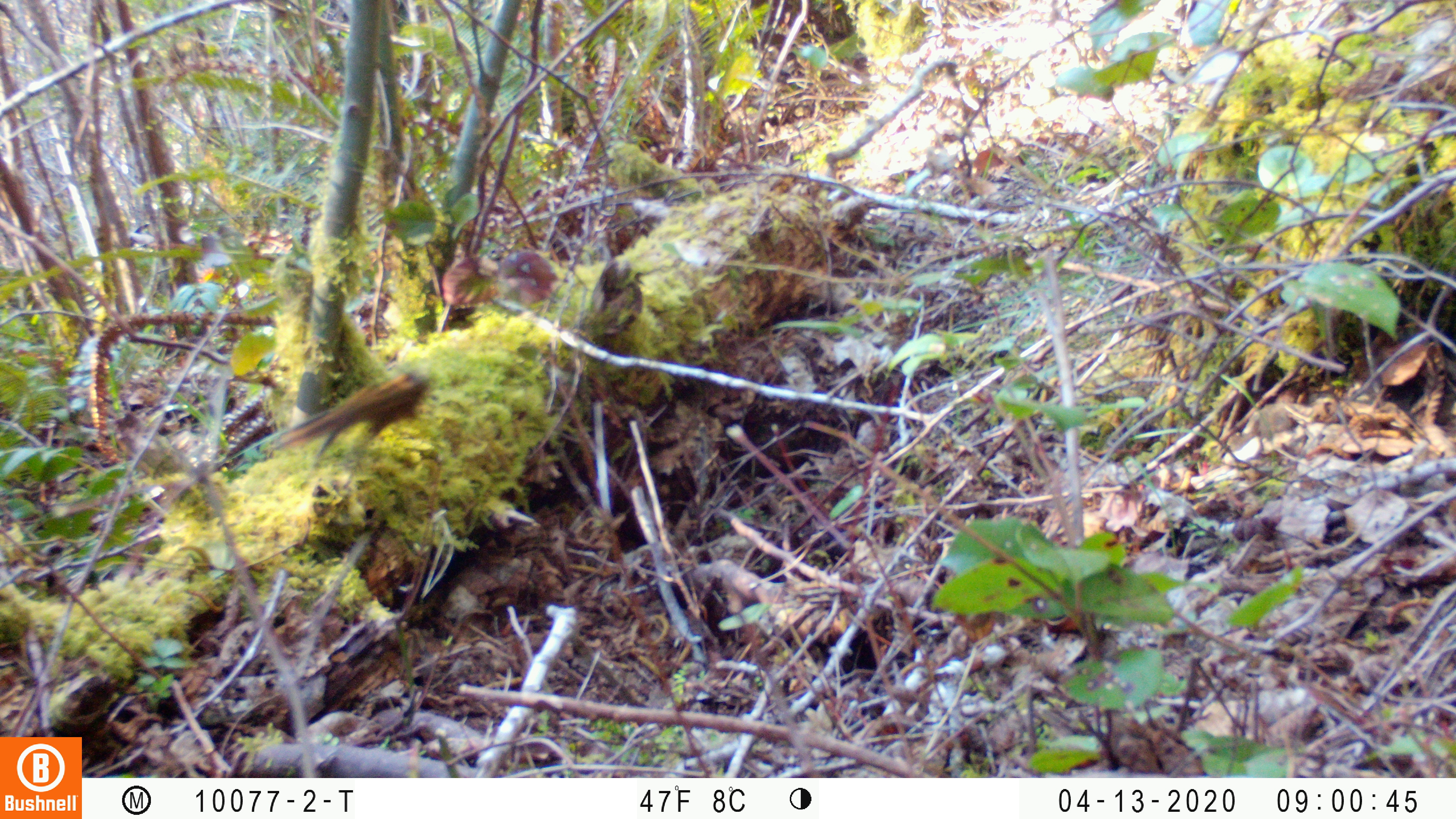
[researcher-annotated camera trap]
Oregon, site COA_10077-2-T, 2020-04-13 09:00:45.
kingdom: Animalia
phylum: Chordata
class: Mammalia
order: Rodentia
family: Sciuridae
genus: Neotamias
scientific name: Neotamias townsendii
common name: townsend's chipmunk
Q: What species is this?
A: Townsend's chipmunk (Neotamias townsendii).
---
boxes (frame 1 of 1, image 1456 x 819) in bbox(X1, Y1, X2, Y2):
townsend's chipmunk: bbox(264, 362, 433, 464)